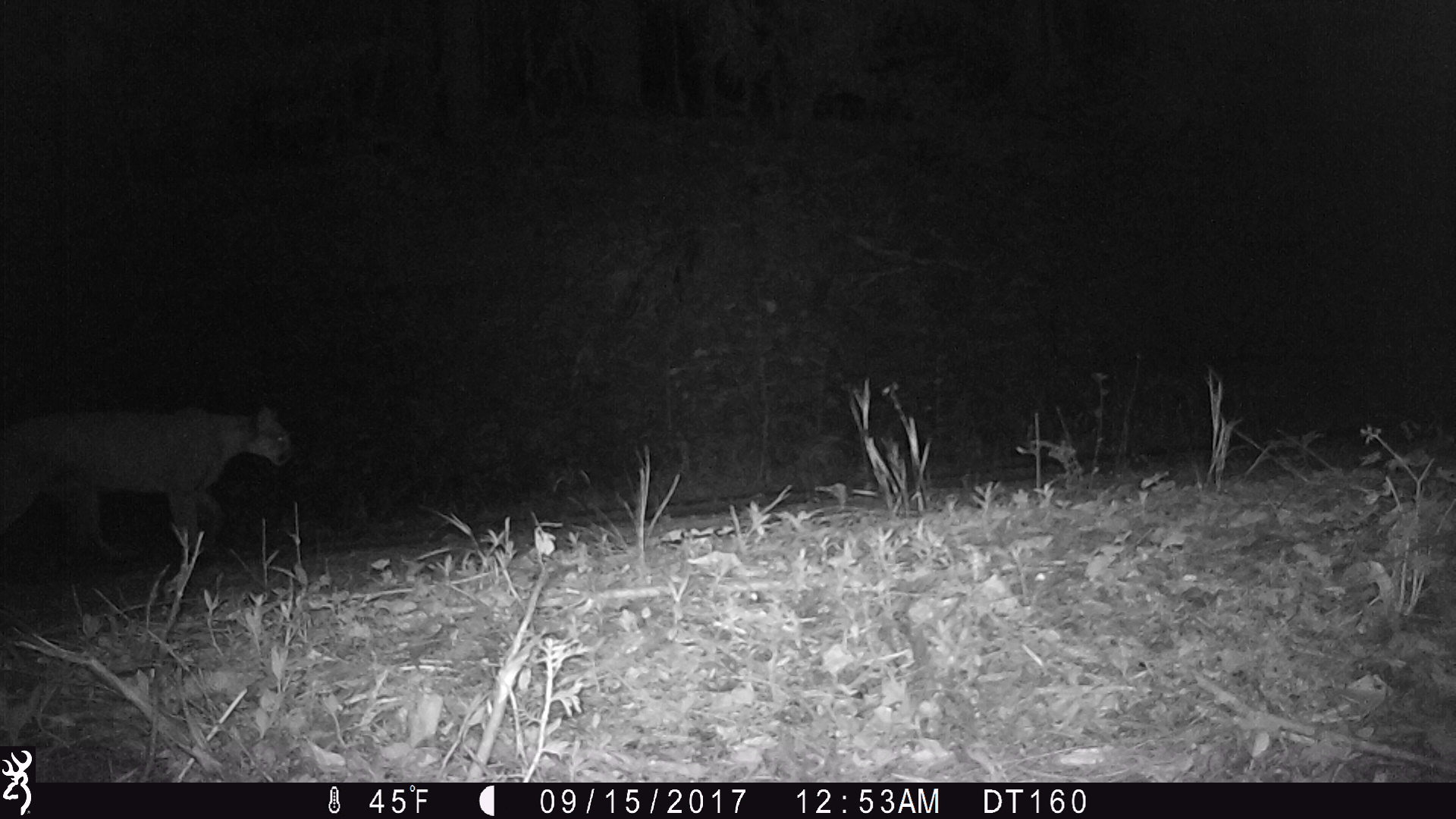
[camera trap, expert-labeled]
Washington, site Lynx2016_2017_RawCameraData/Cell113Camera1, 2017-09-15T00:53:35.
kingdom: Animalia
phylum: Chordata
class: Mammalia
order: Carnivora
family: Felidae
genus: Puma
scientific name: Puma concolor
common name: mountain lion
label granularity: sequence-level